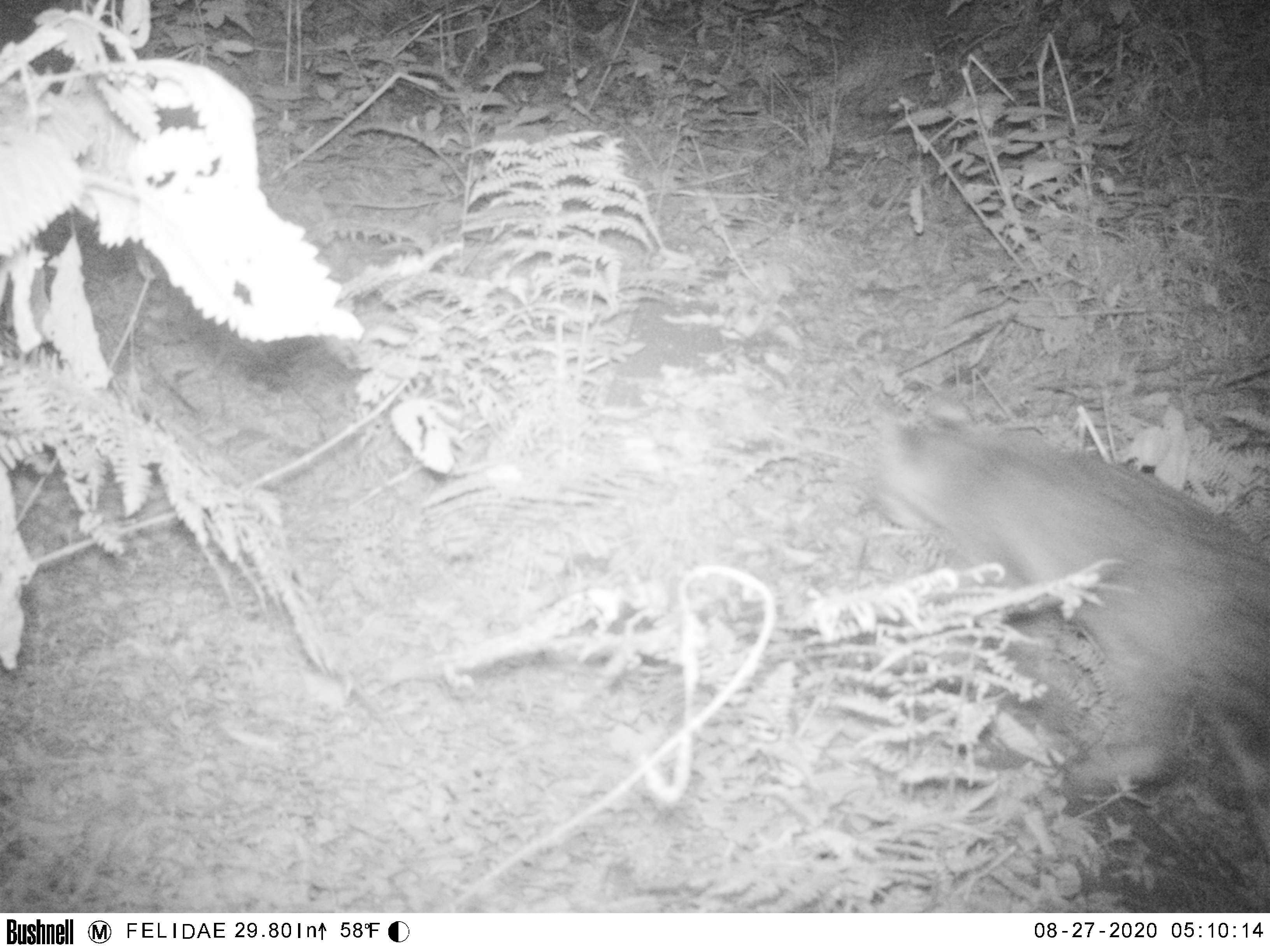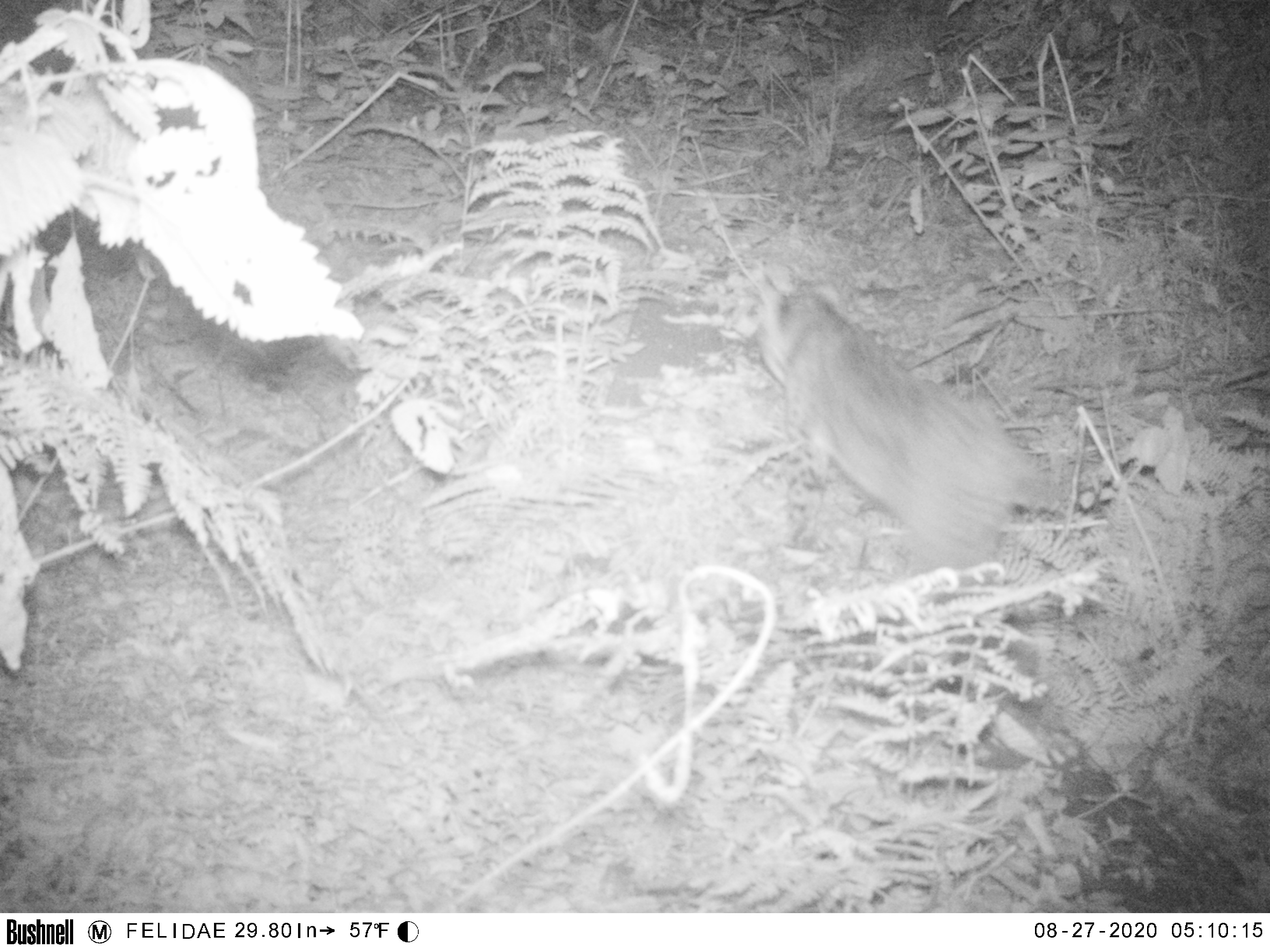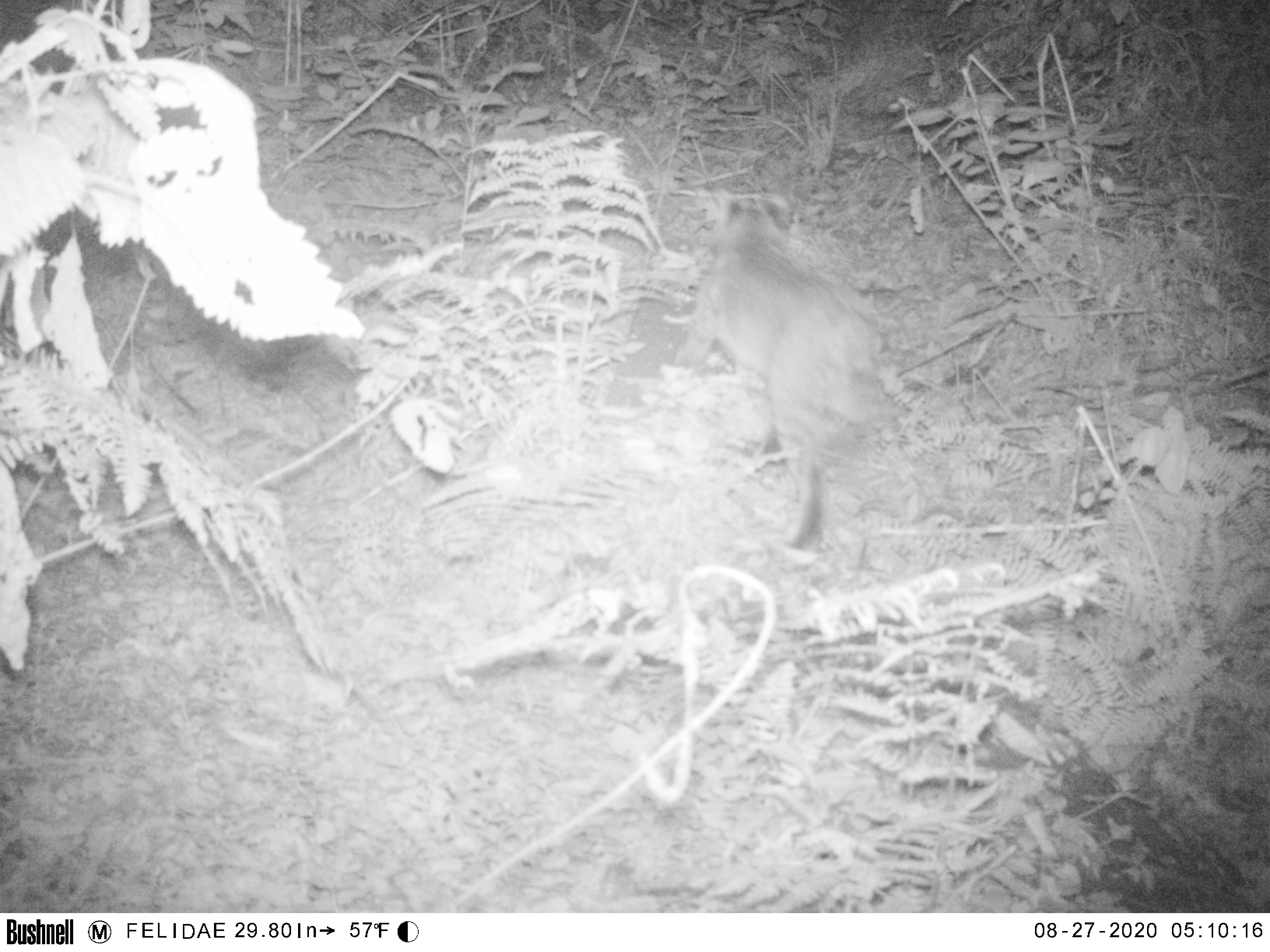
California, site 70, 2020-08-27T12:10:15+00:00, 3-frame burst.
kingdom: Animalia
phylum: Chordata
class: Mammalia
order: Carnivora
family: Felidae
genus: Lynx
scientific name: Lynx rufus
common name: bobcat